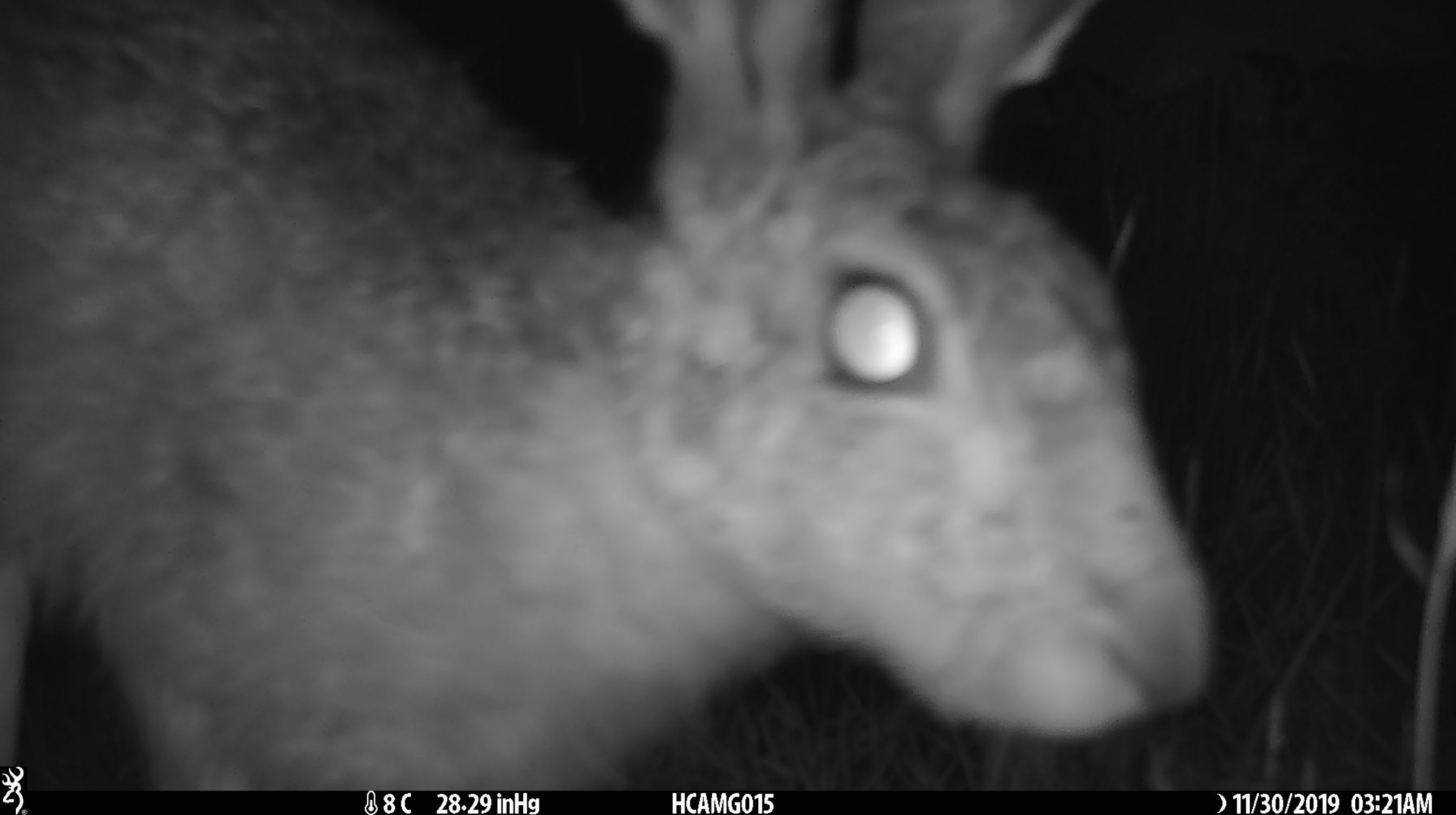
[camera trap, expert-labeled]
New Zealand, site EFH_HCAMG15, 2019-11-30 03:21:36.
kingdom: Animalia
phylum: Chordata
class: Mammalia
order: Lagomorpha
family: Leporidae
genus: Lepus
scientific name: Lepus europaeus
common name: brown hare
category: hare